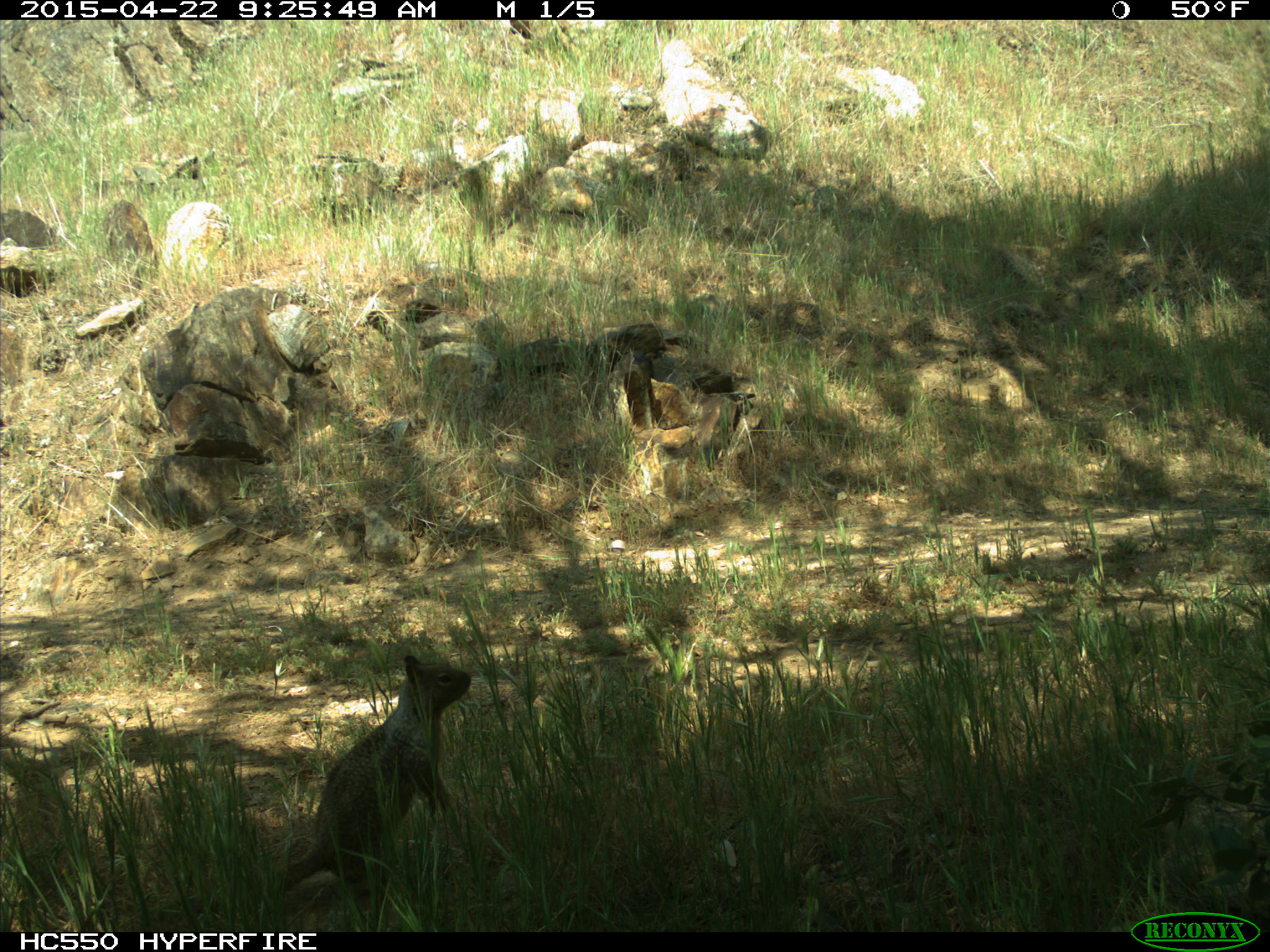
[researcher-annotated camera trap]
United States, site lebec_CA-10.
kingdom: Animalia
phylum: Chordata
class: Mammalia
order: Rodentia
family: Sciuridae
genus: Otospermophilus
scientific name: Otospermophilus beecheyi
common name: california ground squirrel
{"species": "Otospermophilus beecheyi (california ground squirrel)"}